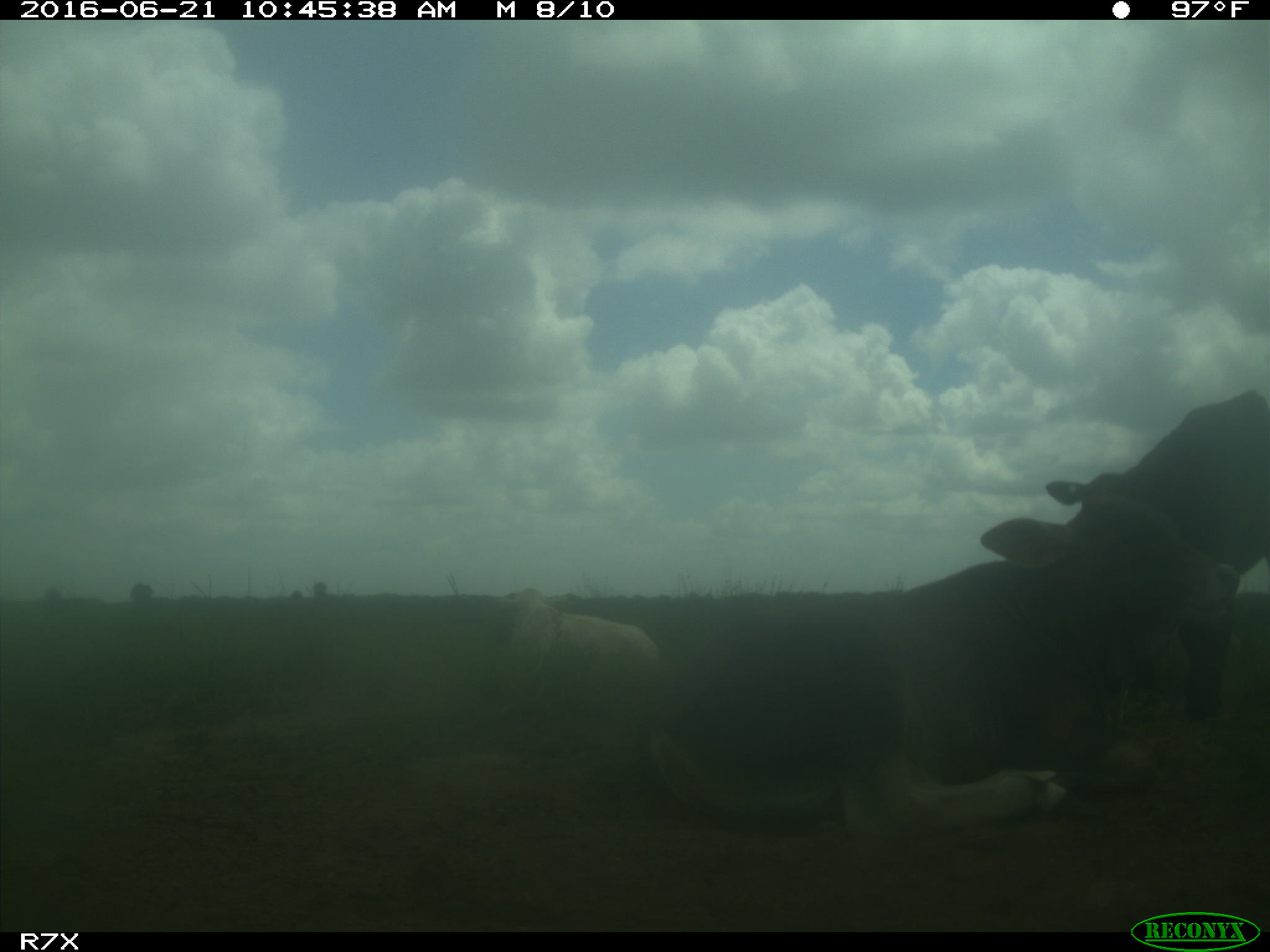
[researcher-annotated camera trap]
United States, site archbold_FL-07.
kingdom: Animalia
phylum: Chordata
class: Mammalia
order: Artiodactyla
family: Bovidae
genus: Bos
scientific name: Bos taurus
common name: domestic cow